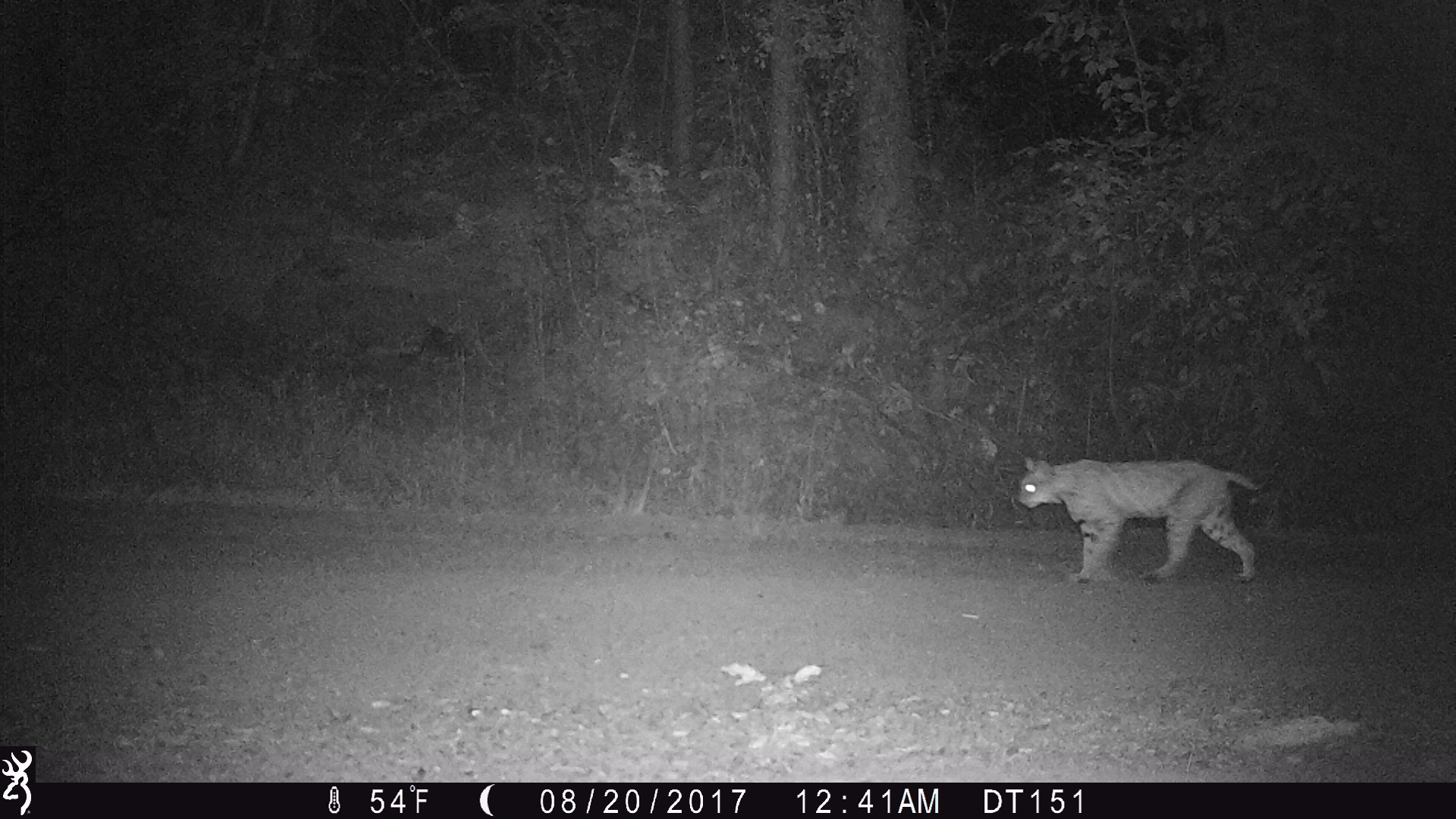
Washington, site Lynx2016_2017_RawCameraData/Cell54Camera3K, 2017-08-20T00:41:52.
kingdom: Animalia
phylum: Chordata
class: Mammalia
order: Carnivora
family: Felidae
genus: Lynx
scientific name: Lynx rufus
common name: bobcat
Lynx rufus (bobcat). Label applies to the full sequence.